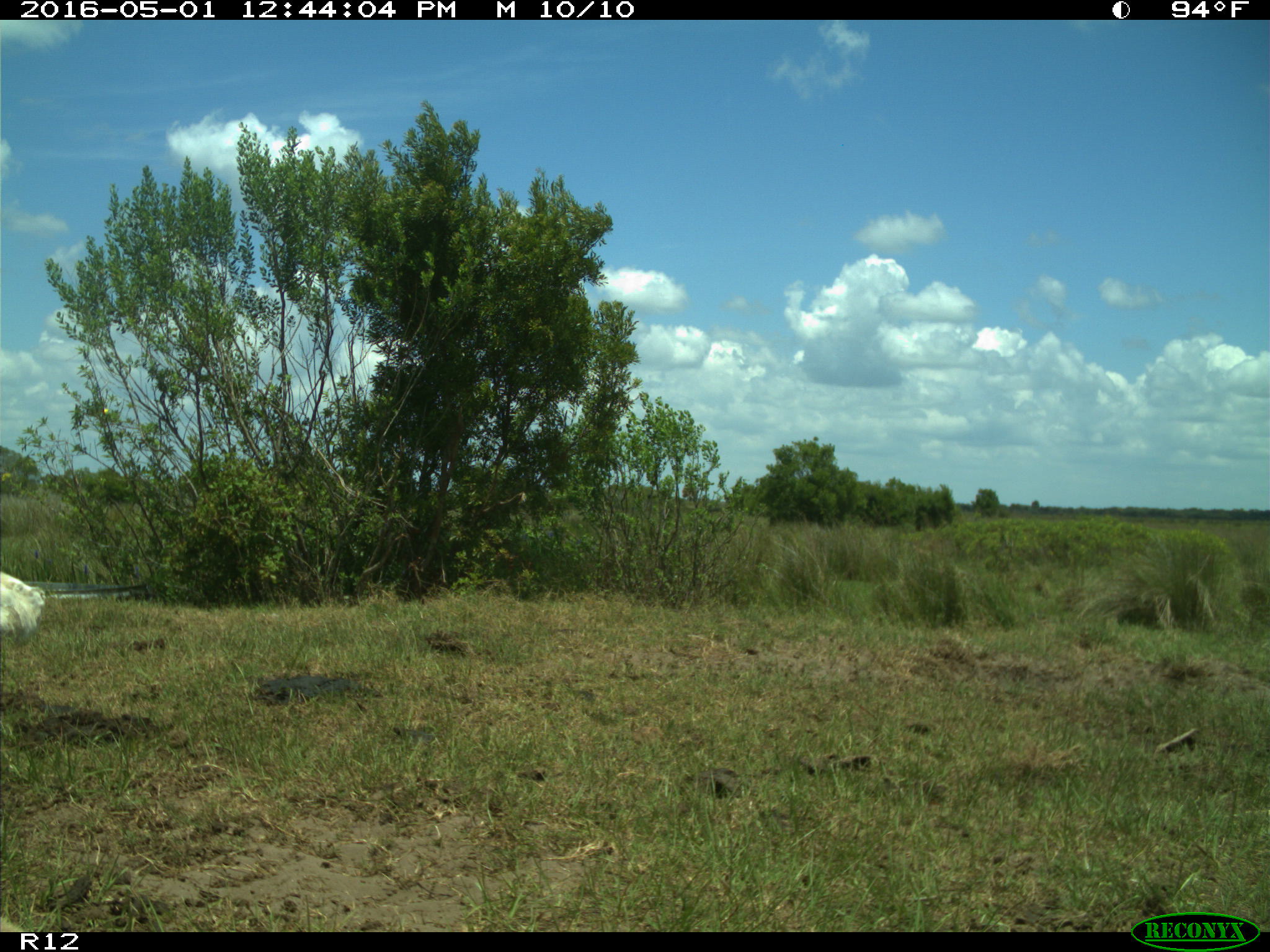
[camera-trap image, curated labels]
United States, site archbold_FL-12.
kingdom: Animalia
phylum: Chordata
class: Mammalia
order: Artiodactyla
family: Bovidae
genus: Bos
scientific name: Bos taurus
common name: domestic cow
Bos taurus (domestic cow).